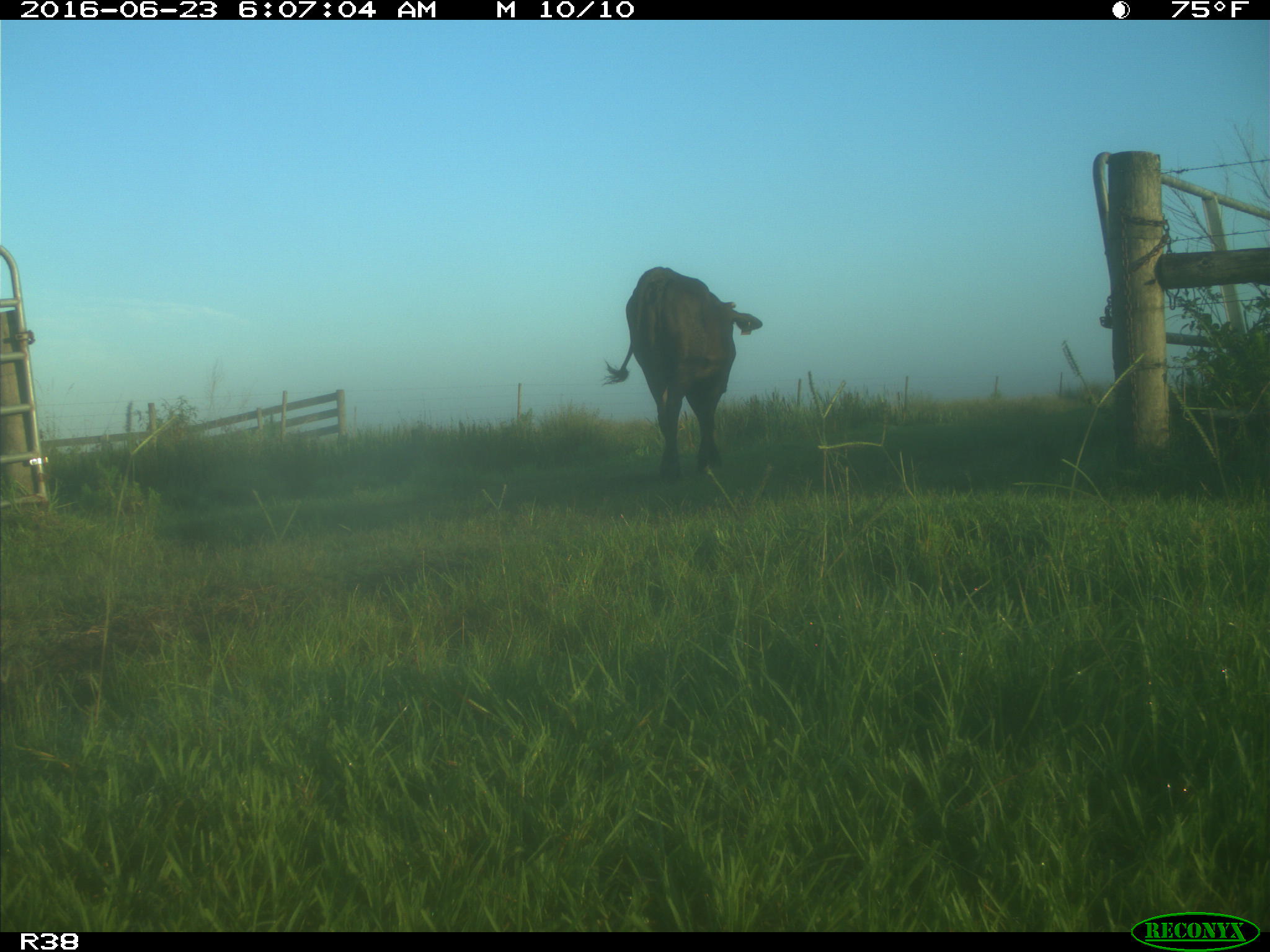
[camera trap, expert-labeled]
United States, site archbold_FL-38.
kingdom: Animalia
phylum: Chordata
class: Mammalia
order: Artiodactyla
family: Bovidae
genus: Bos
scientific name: Bos taurus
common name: domestic cow